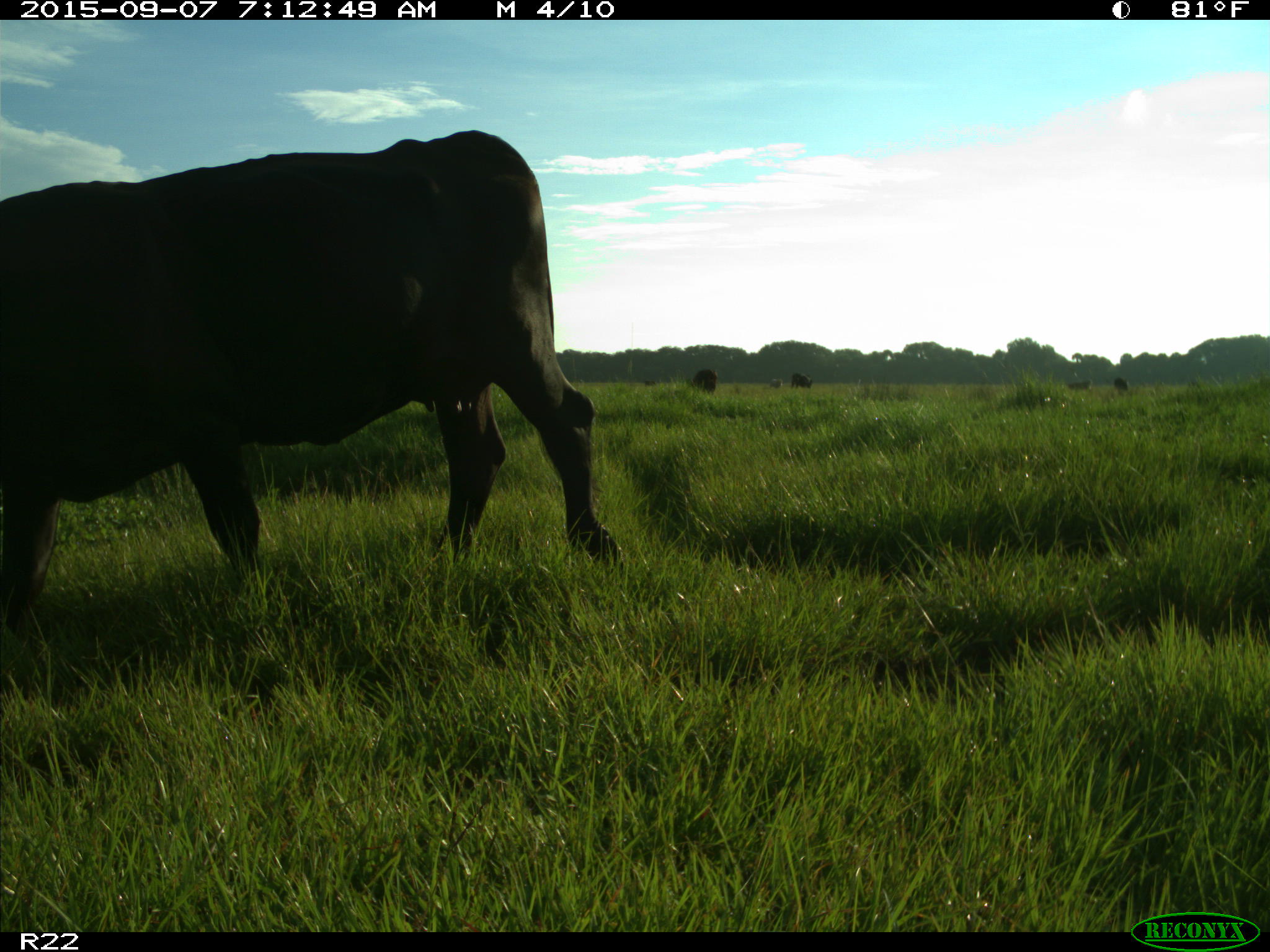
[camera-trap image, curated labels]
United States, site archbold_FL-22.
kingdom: Animalia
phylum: Chordata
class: Mammalia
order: Artiodactyla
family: Bovidae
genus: Bos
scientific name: Bos taurus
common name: domestic cow